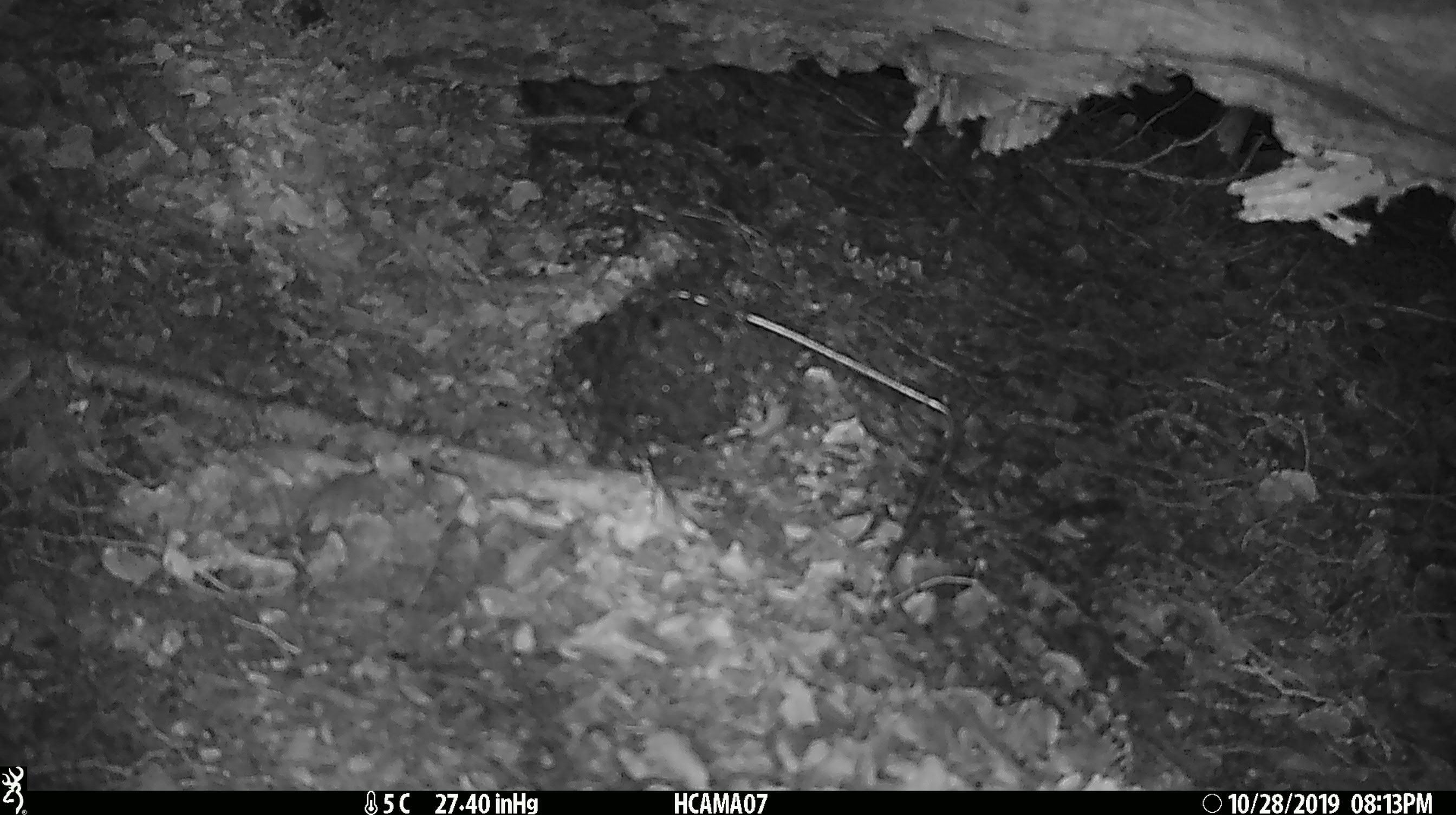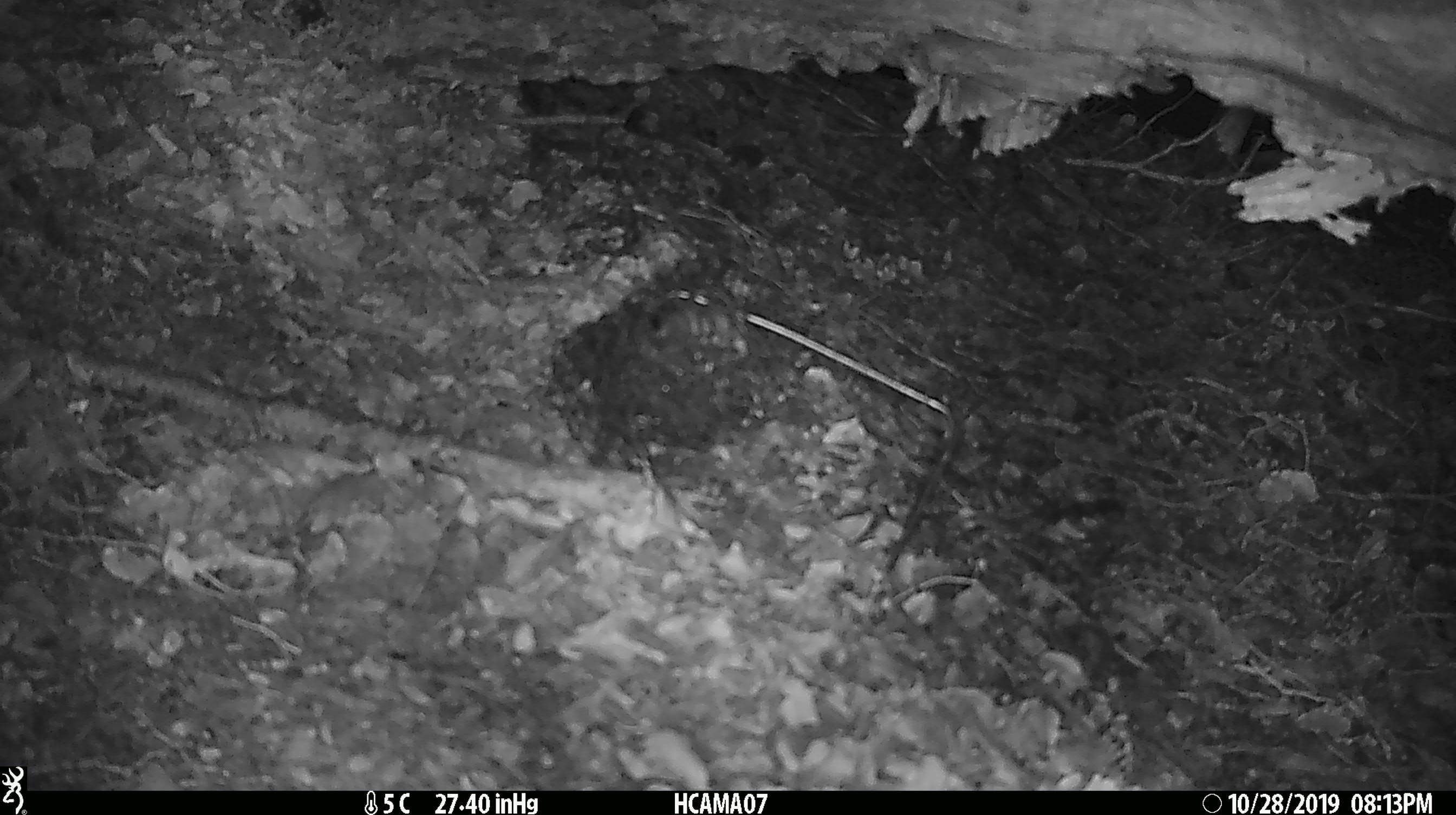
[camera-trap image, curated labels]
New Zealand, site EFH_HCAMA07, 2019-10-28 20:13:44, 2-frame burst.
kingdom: Animalia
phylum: Chordata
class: Mammalia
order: Rodentia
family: Muridae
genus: Mus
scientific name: Mus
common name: mouse